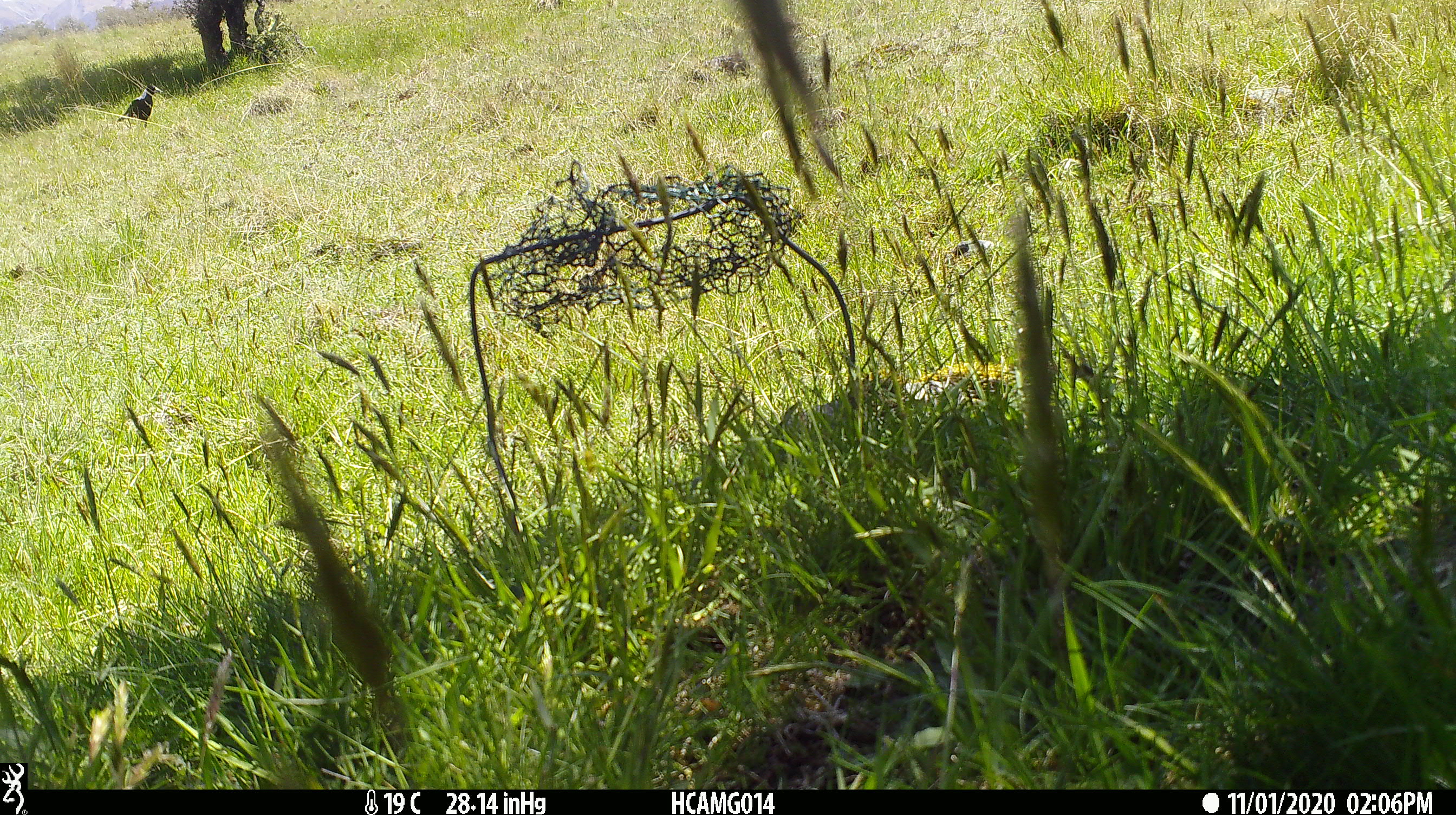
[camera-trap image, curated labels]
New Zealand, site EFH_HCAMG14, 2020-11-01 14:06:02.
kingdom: Animalia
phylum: Chordata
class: Aves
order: Passeriformes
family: Artamidae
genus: Gymnorhina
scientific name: Gymnorhina tibicen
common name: australian magpie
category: magpie